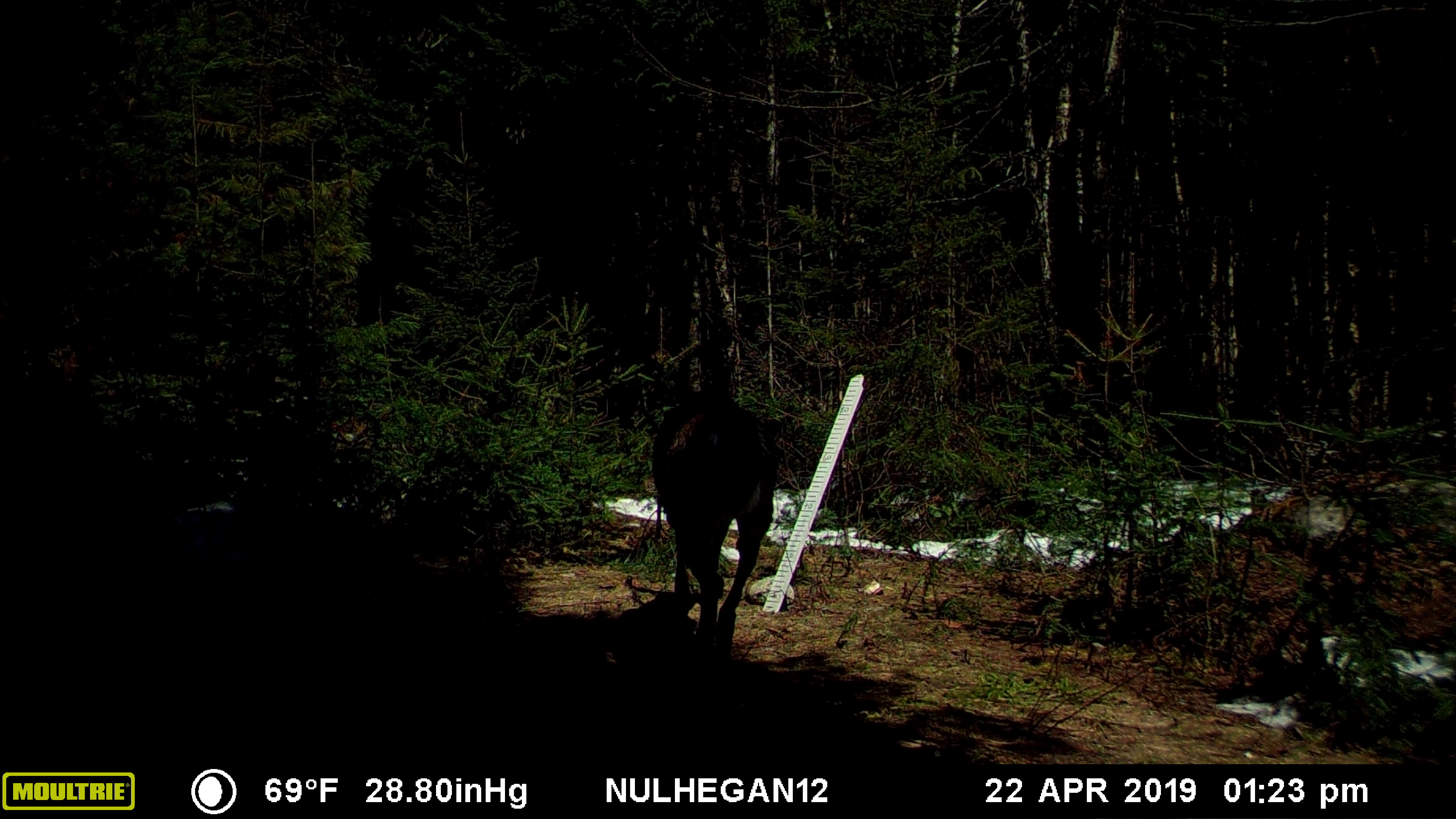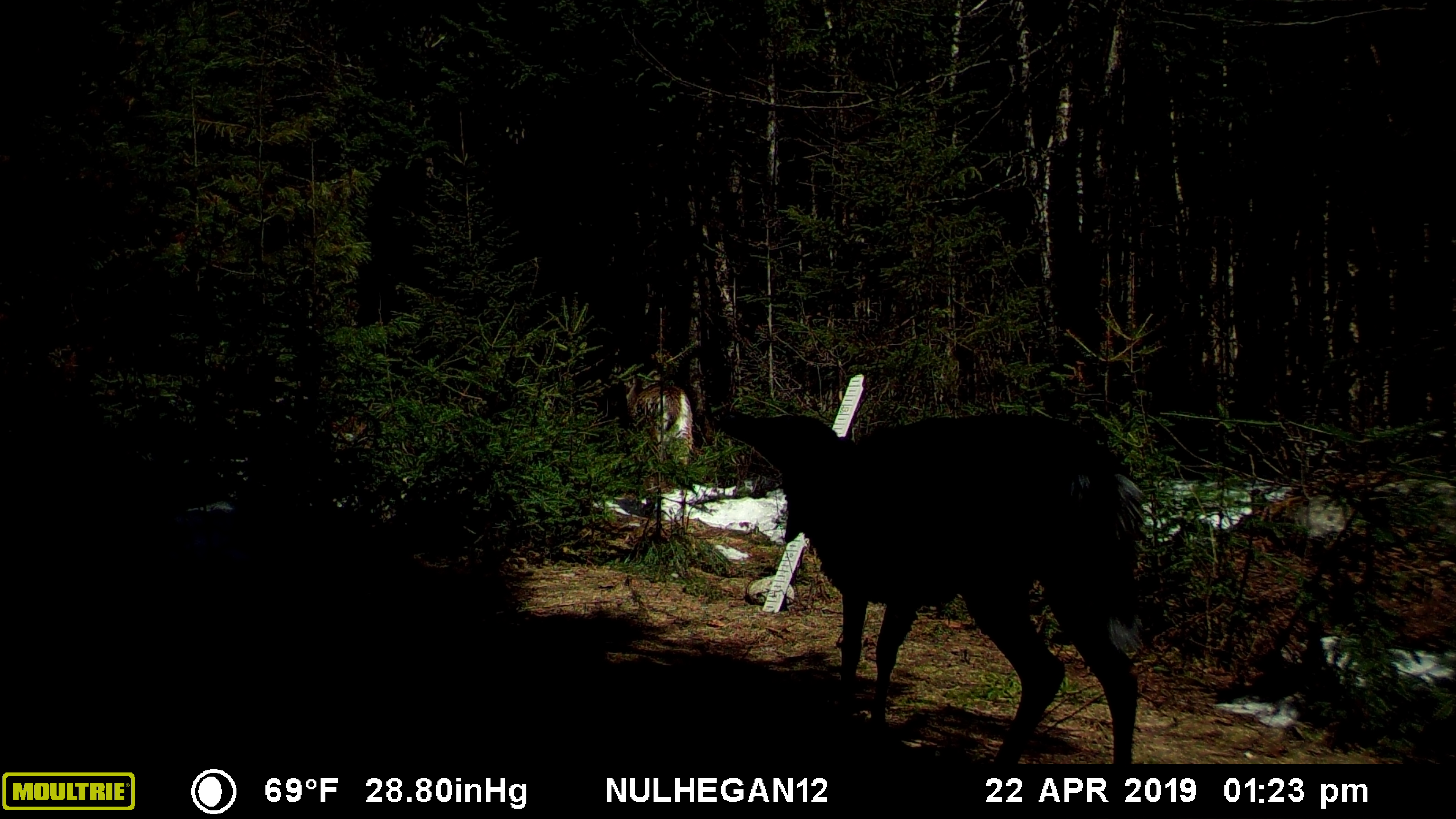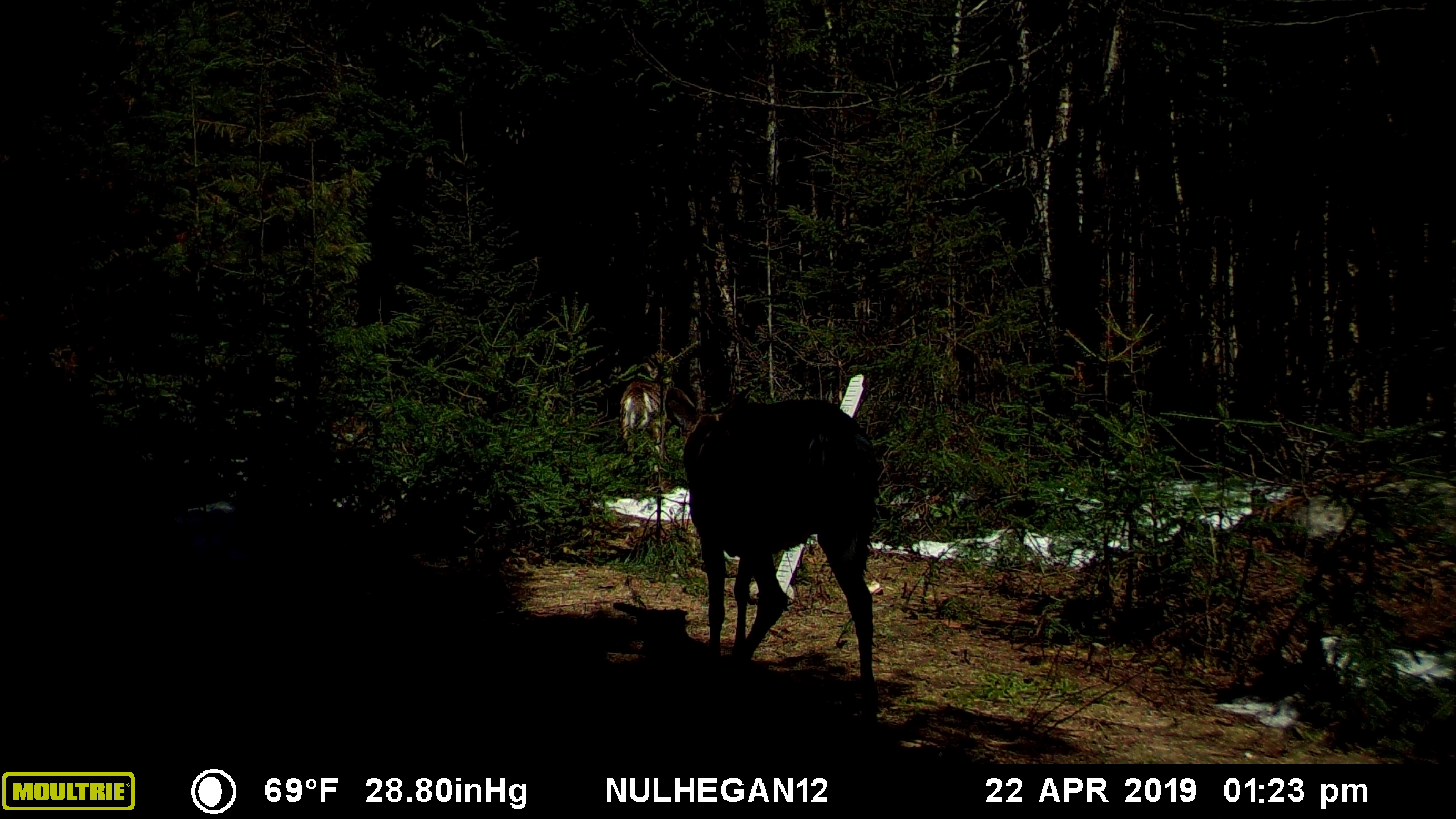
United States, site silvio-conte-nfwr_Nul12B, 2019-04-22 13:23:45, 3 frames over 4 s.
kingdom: Animalia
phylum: Chordata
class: Mammalia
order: Artiodactyla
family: Cervidae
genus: Odocoileus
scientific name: Odocoileus virginianus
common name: white-tailed deer